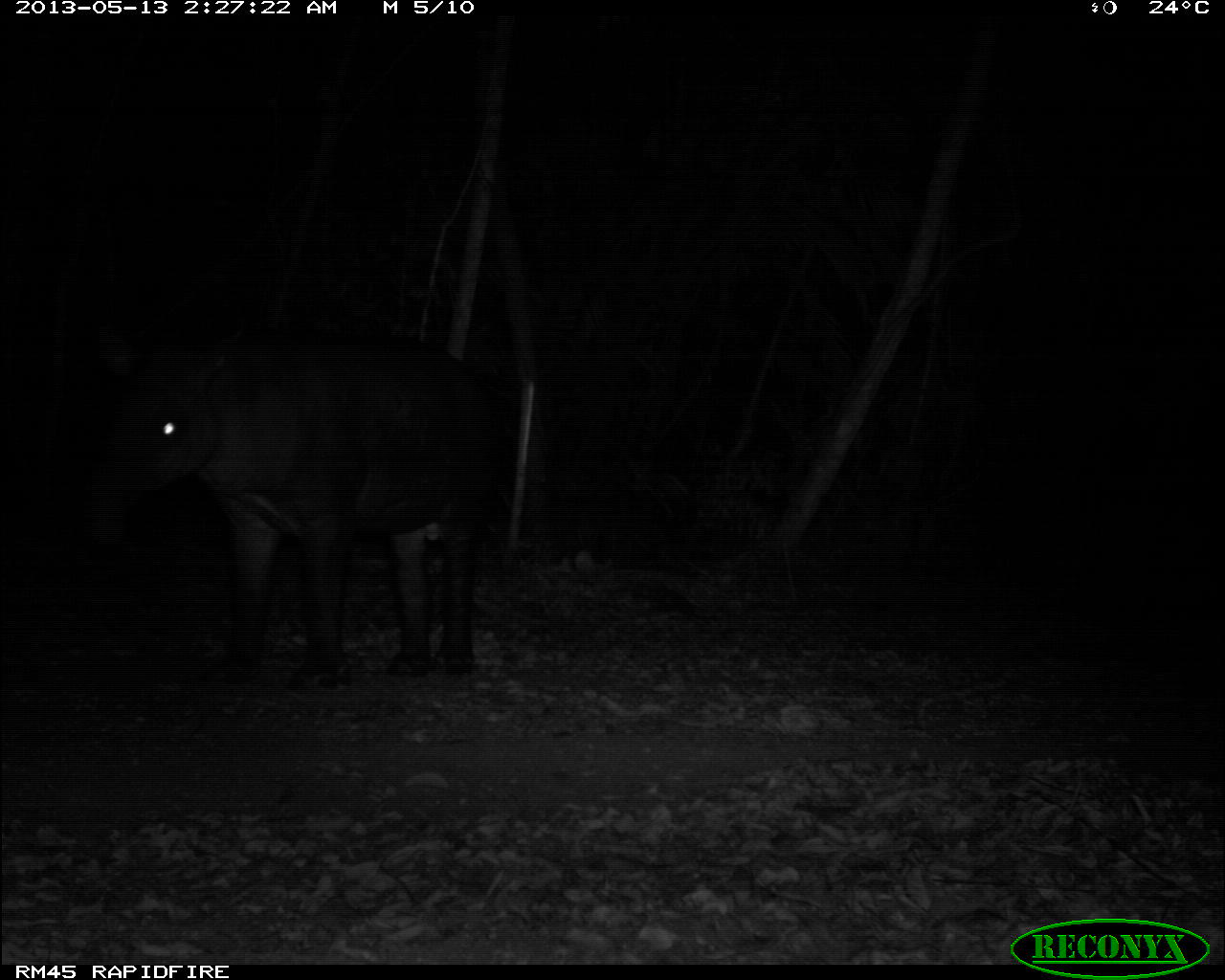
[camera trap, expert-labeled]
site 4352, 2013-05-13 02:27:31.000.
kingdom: Animalia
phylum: Chordata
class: Mammalia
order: Perissodactyla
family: Tapiridae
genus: Tapirus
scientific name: Tapirus bairdii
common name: baird's tapir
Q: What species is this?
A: Tapirus bairdii (baird's tapir).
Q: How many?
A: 1.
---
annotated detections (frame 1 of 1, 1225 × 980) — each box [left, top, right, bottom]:
tapirus bairdii: [77, 315, 497, 691]